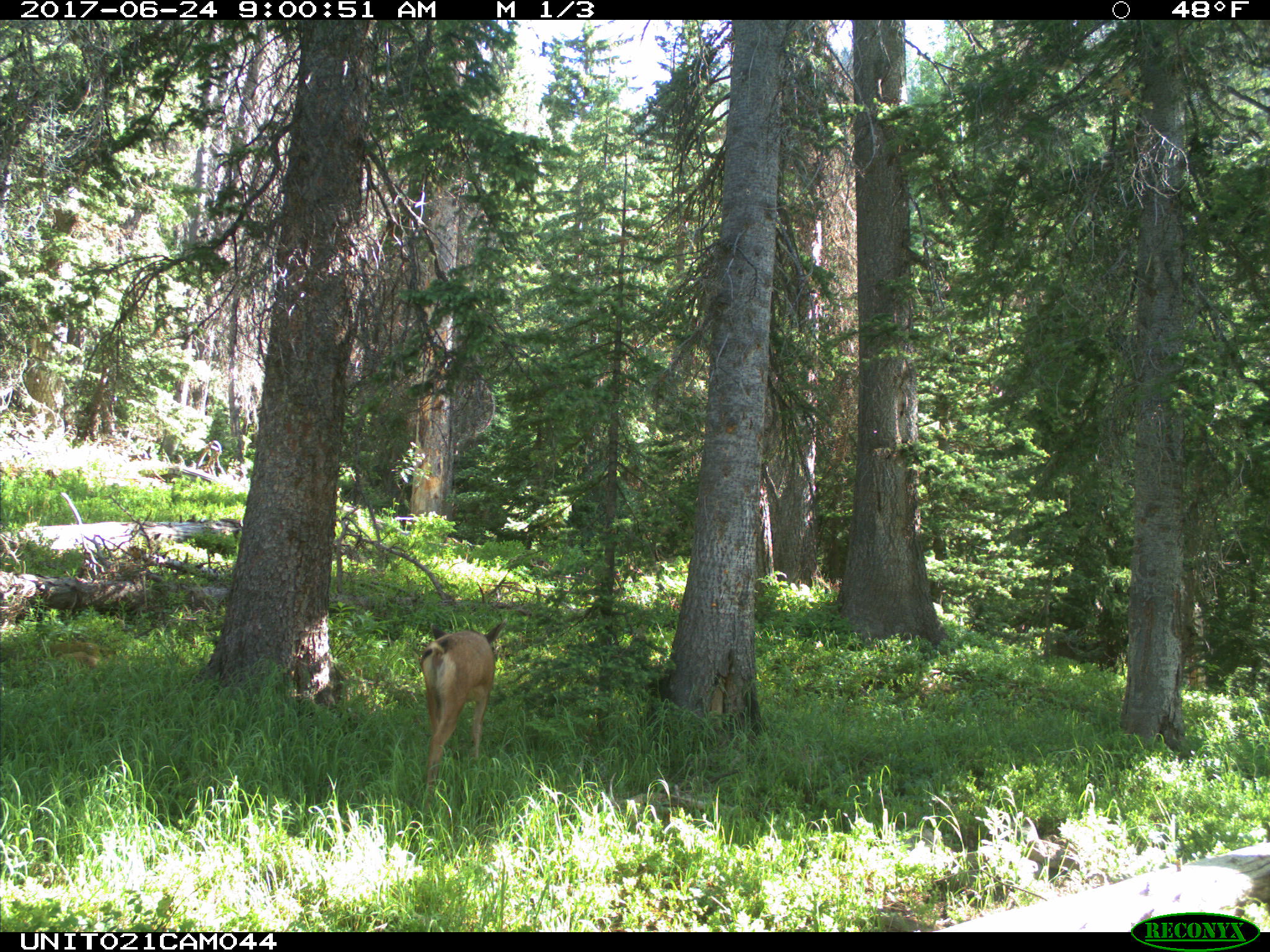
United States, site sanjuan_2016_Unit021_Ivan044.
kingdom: Animalia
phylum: Chordata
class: Mammalia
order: Artiodactyla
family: Cervidae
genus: Odocoileus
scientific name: Odocoileus hemionus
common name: mule deer